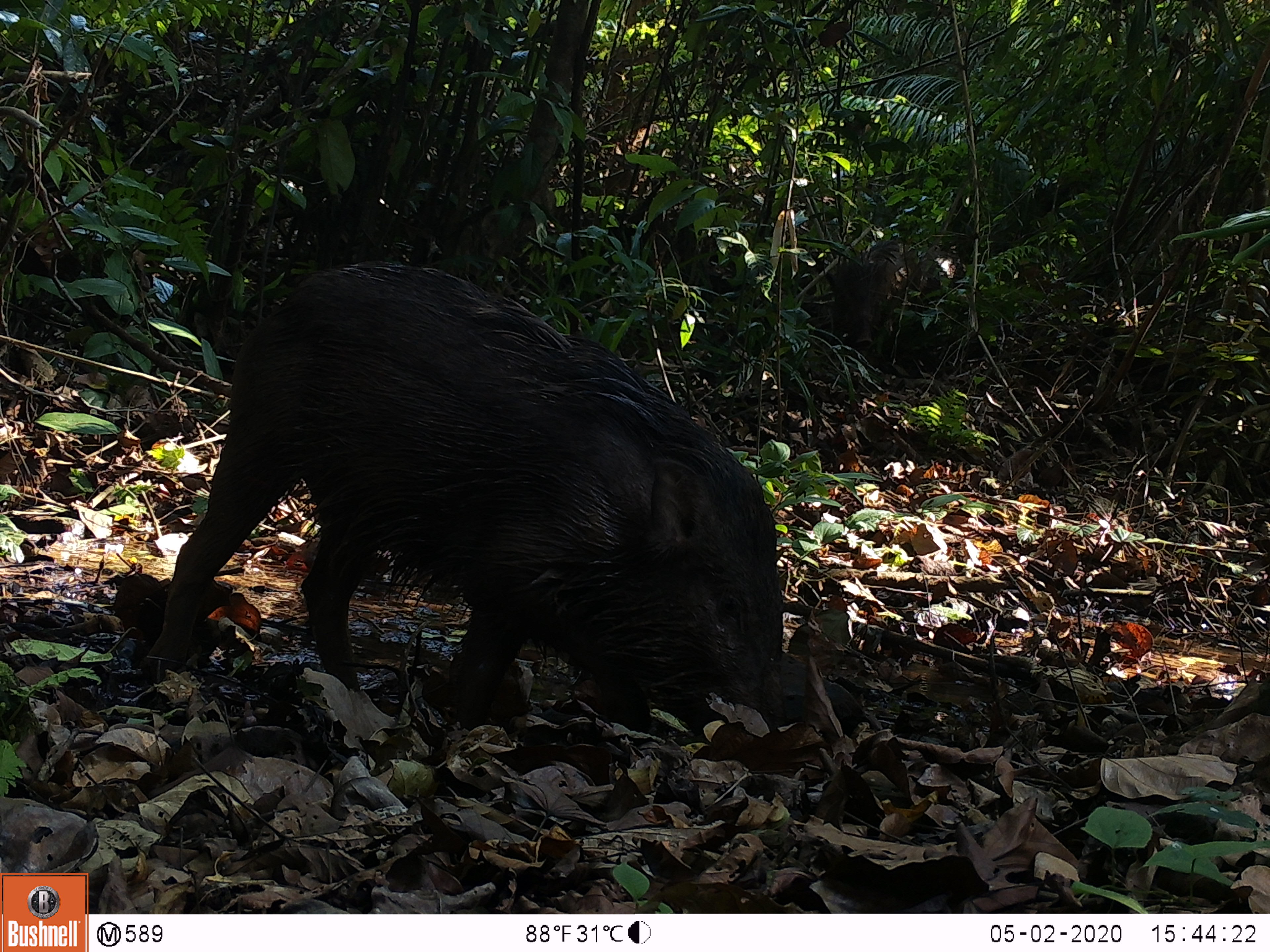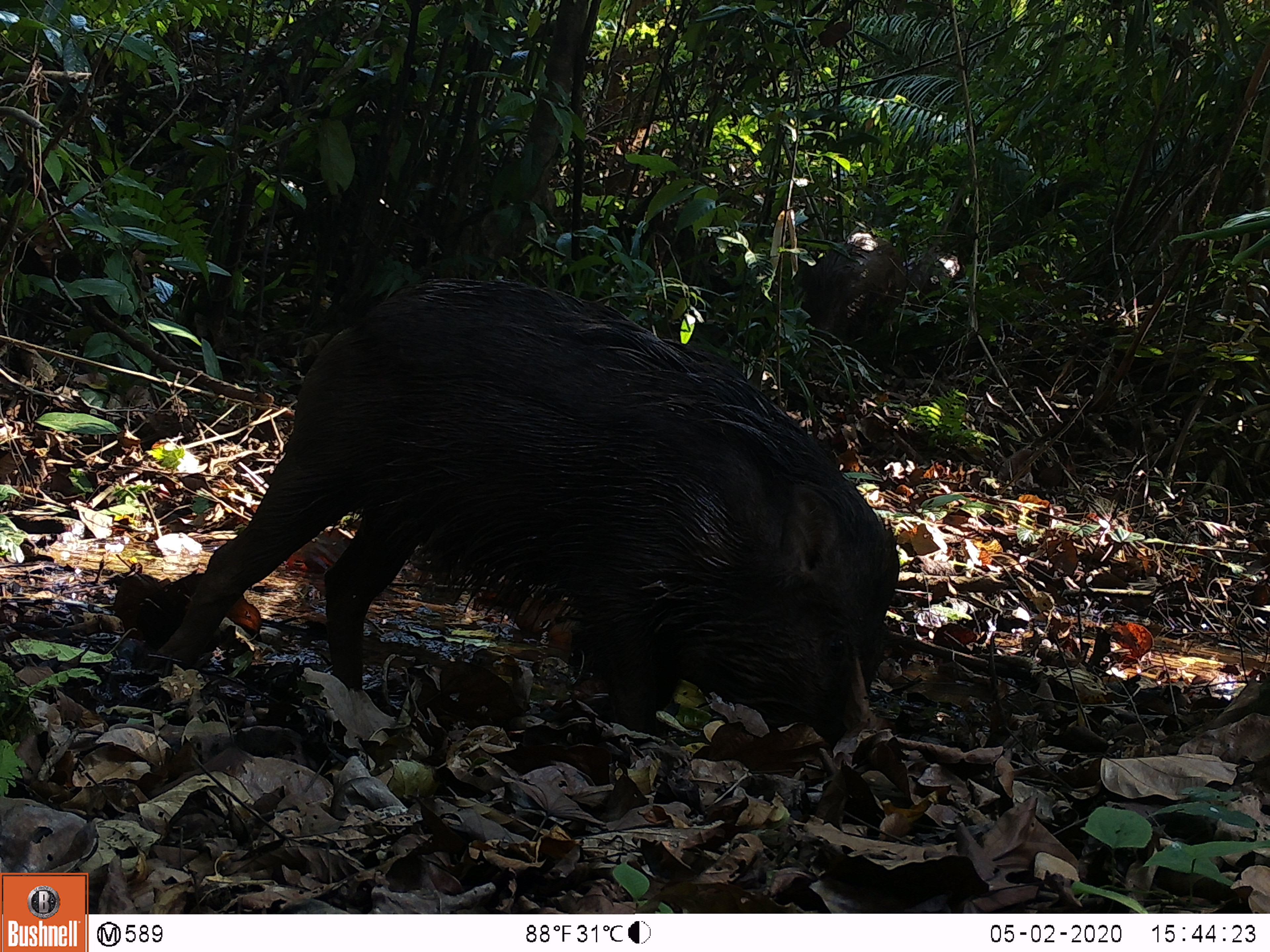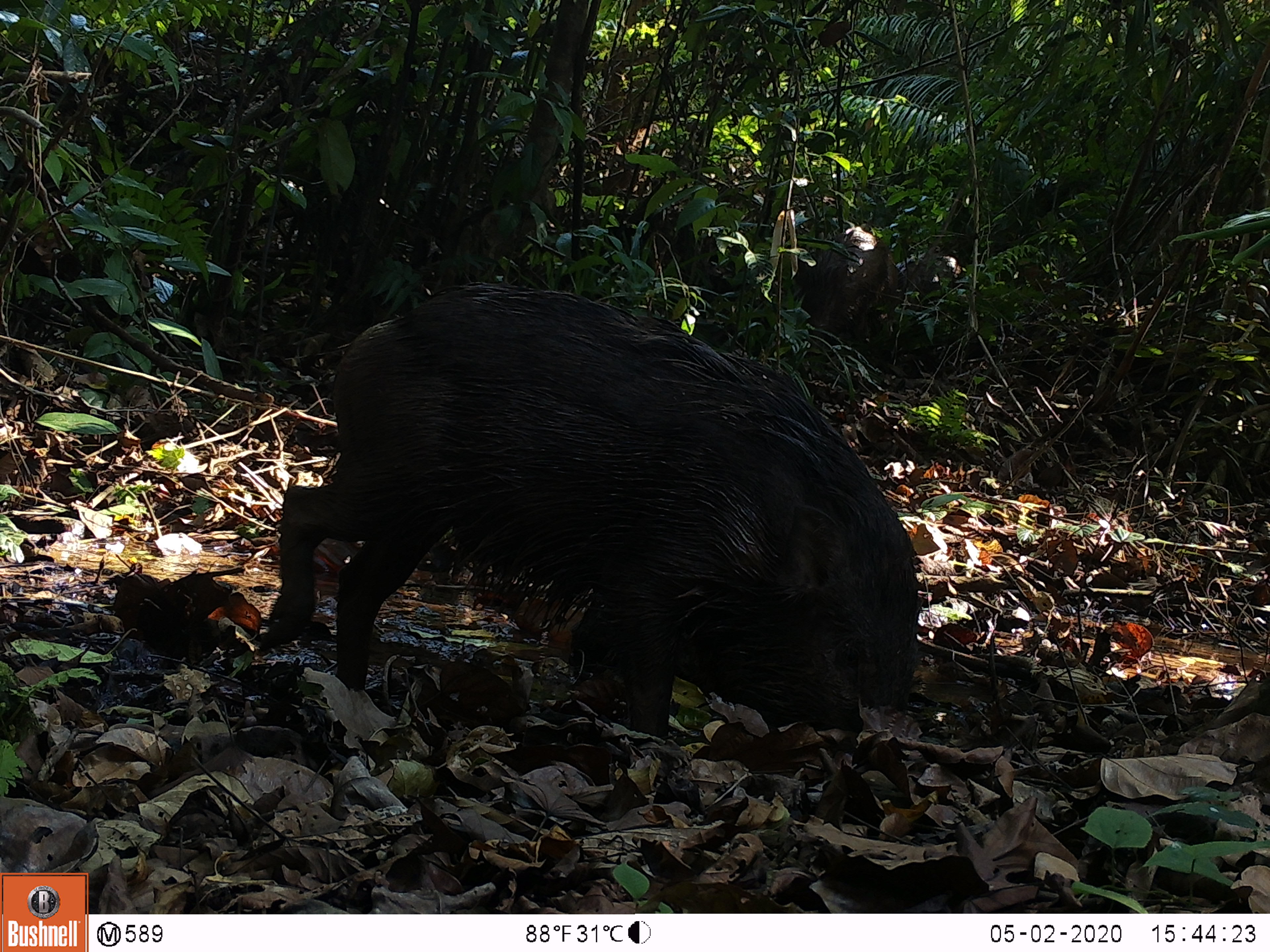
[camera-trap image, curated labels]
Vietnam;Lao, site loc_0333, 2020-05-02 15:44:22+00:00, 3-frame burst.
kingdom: Animalia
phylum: Chordata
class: Mammalia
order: Artiodactyla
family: Suidae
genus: Sus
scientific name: Sus scrofa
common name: eurasian wild pig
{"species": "eurasian wild pig (Sus scrofa)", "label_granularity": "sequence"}